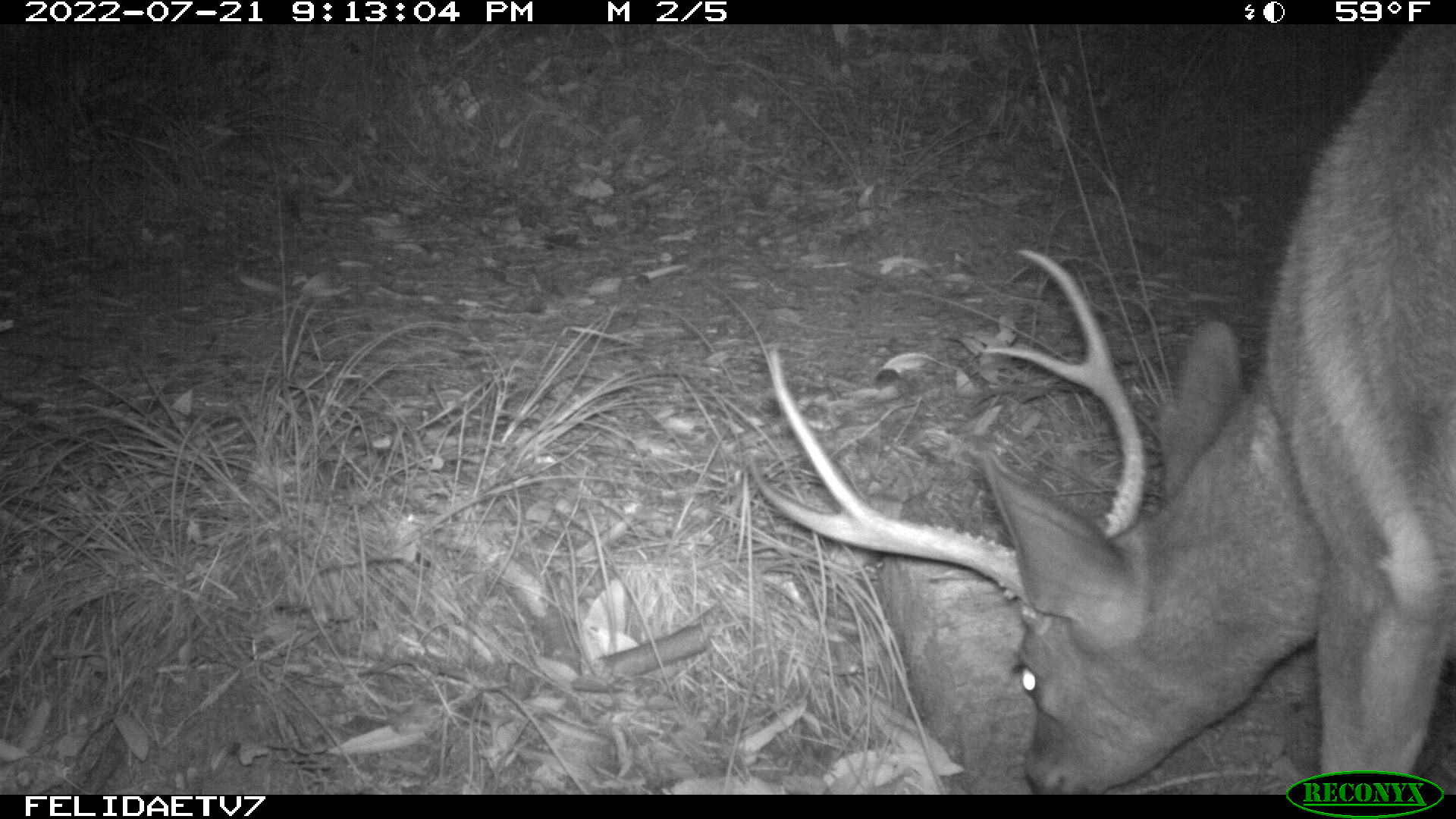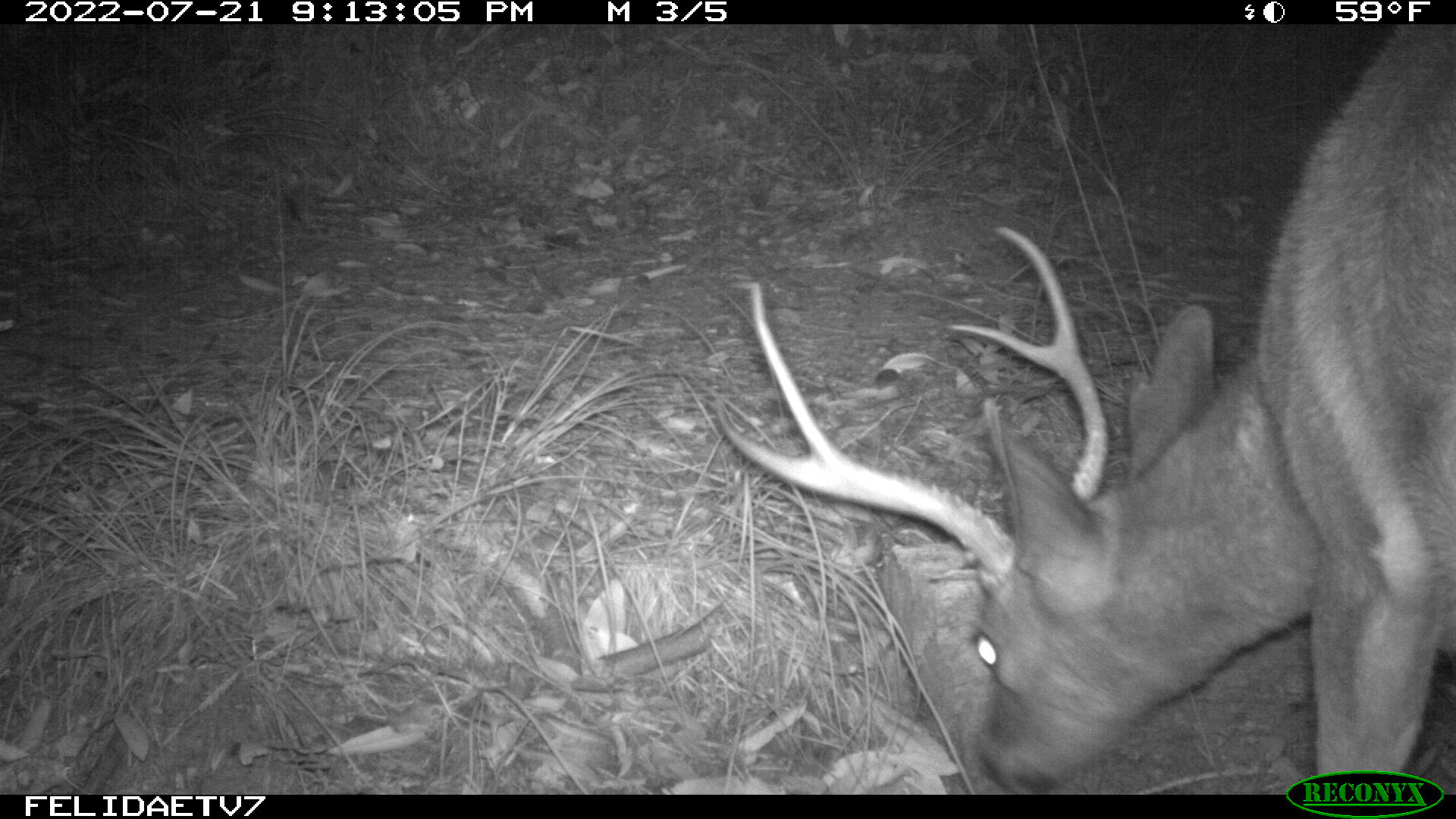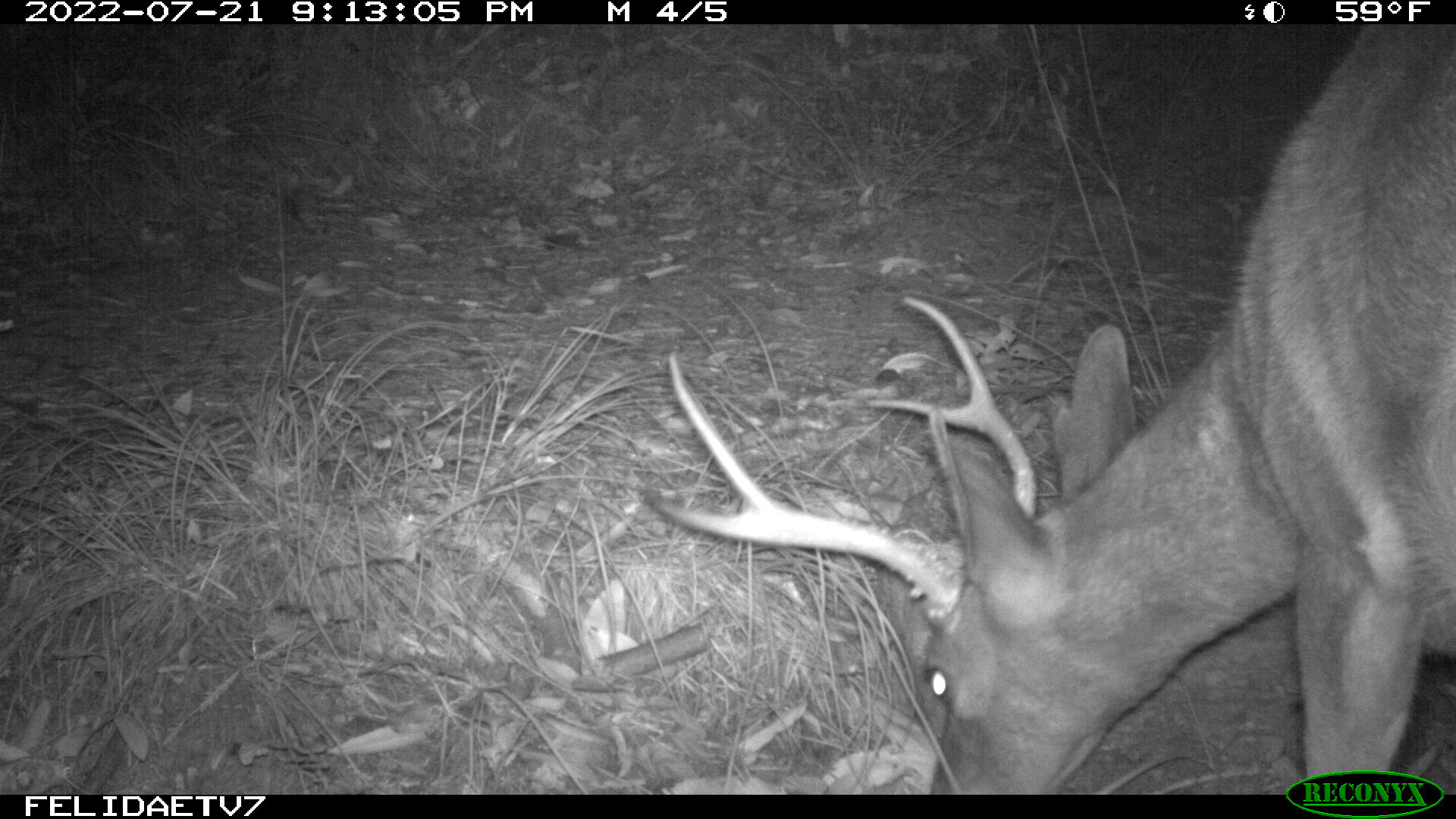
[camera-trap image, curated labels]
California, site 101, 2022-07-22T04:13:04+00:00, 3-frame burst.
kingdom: Animalia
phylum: Chordata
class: Mammalia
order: Artiodactyla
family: Cervidae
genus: Odocoileus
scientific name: Odocoileus hemionus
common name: mule deer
Mule deer (Odocoileus hemionus).